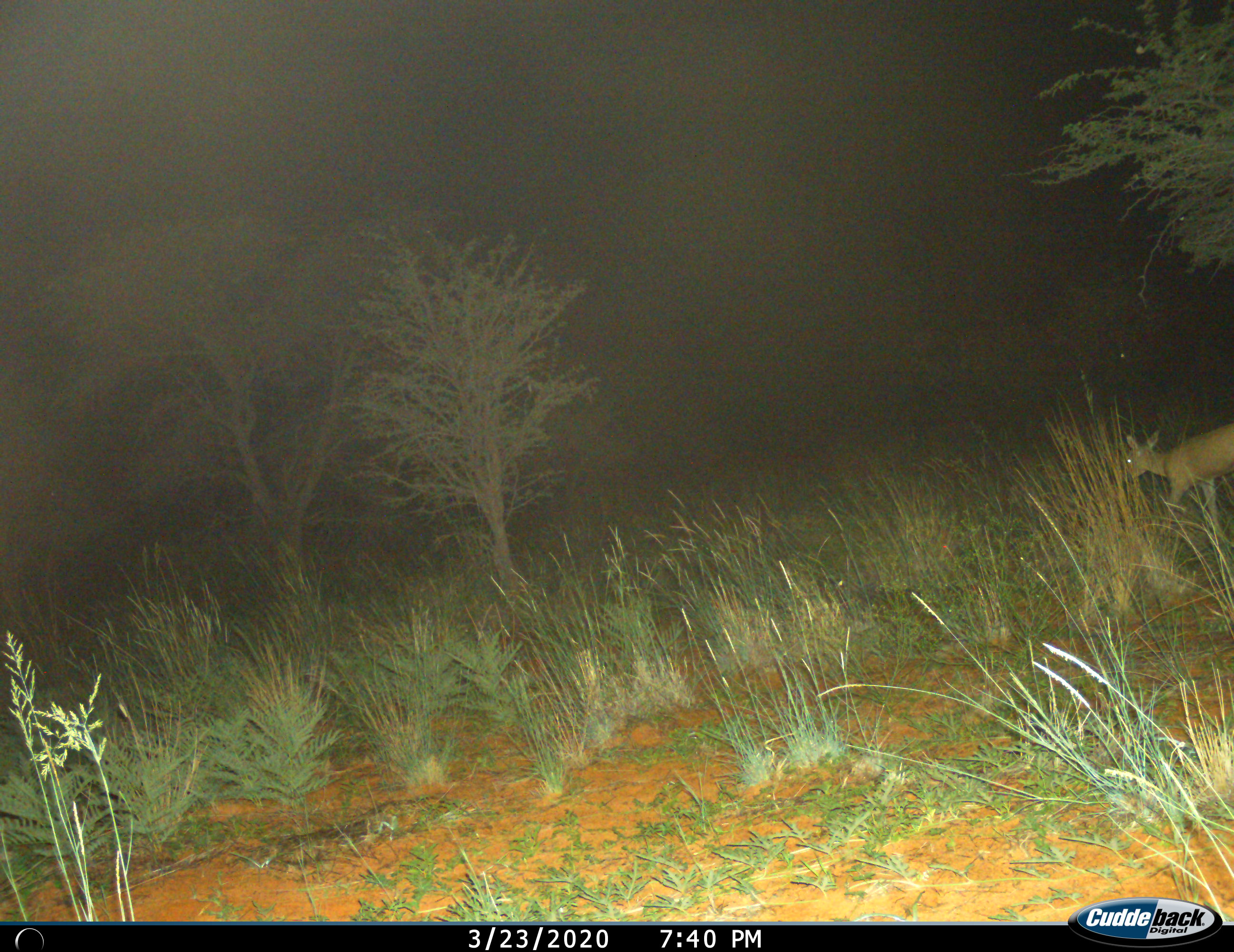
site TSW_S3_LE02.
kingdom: Animalia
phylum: Chordata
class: Mammalia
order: Artiodactyla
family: Bovidae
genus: Sylvicapra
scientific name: Sylvicapra grimmia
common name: common duiker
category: duikercommongrey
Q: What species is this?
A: Duikercommongrey (common duiker) (Sylvicapra grimmia).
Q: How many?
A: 1.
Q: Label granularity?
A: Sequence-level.